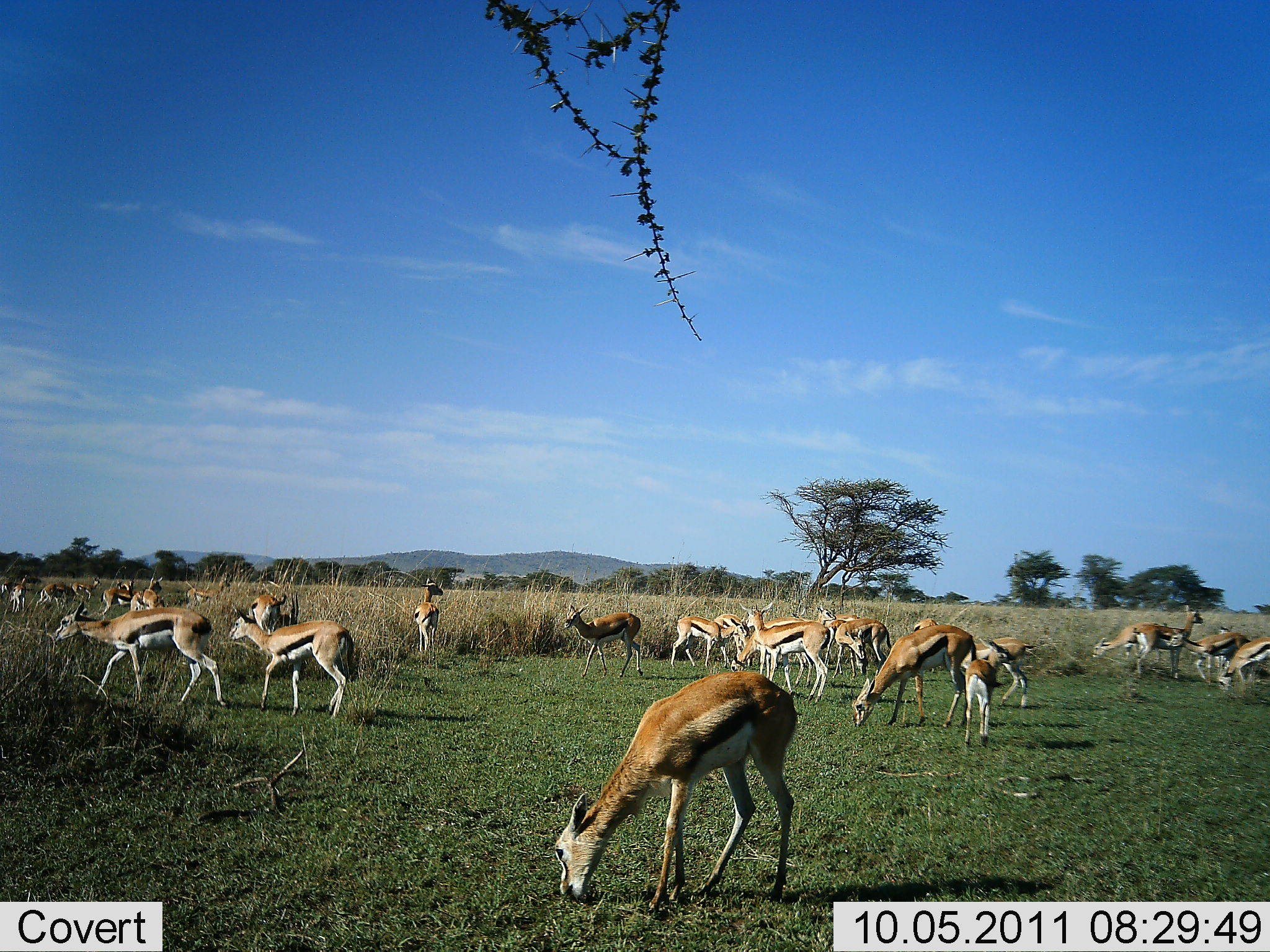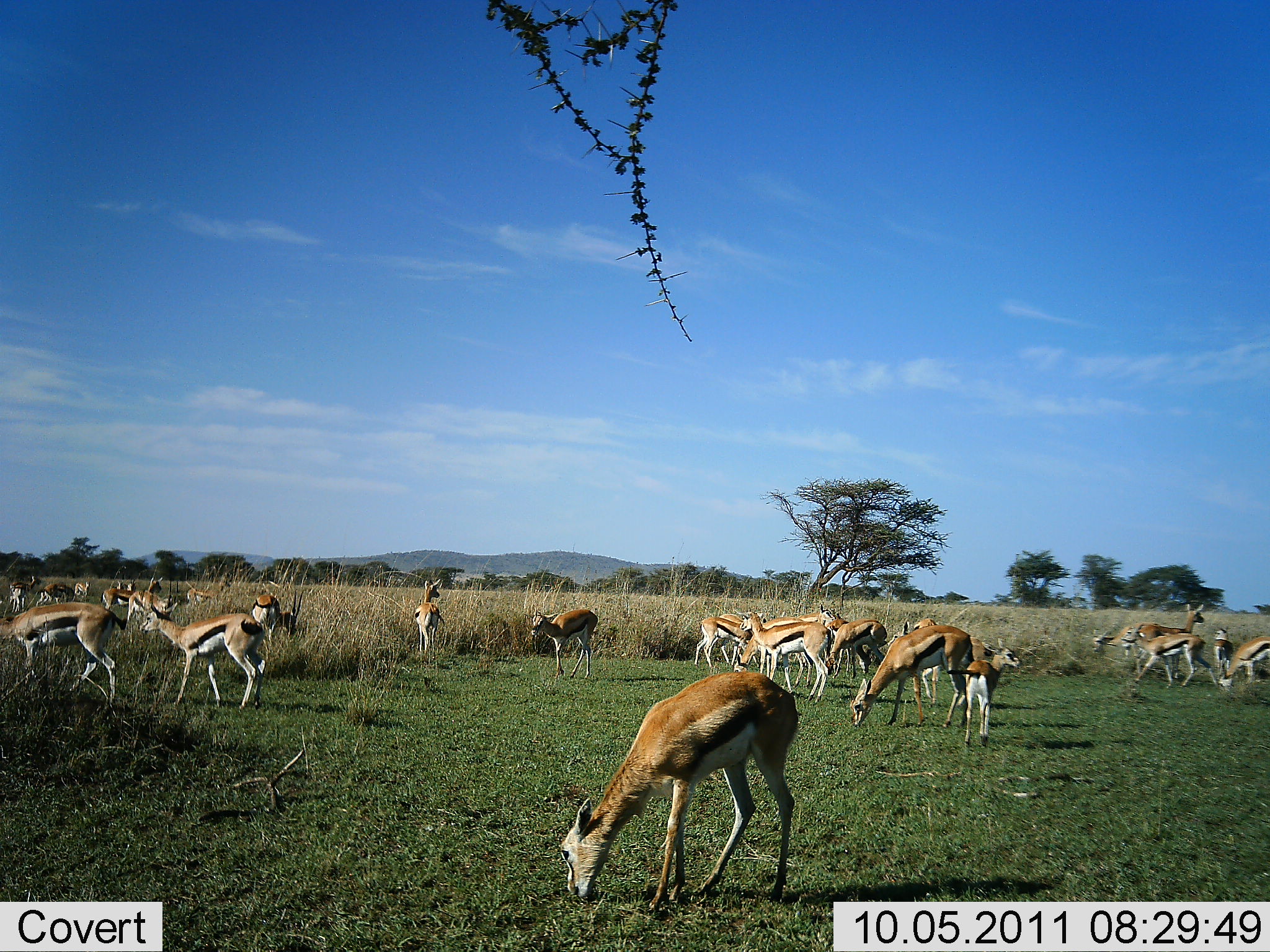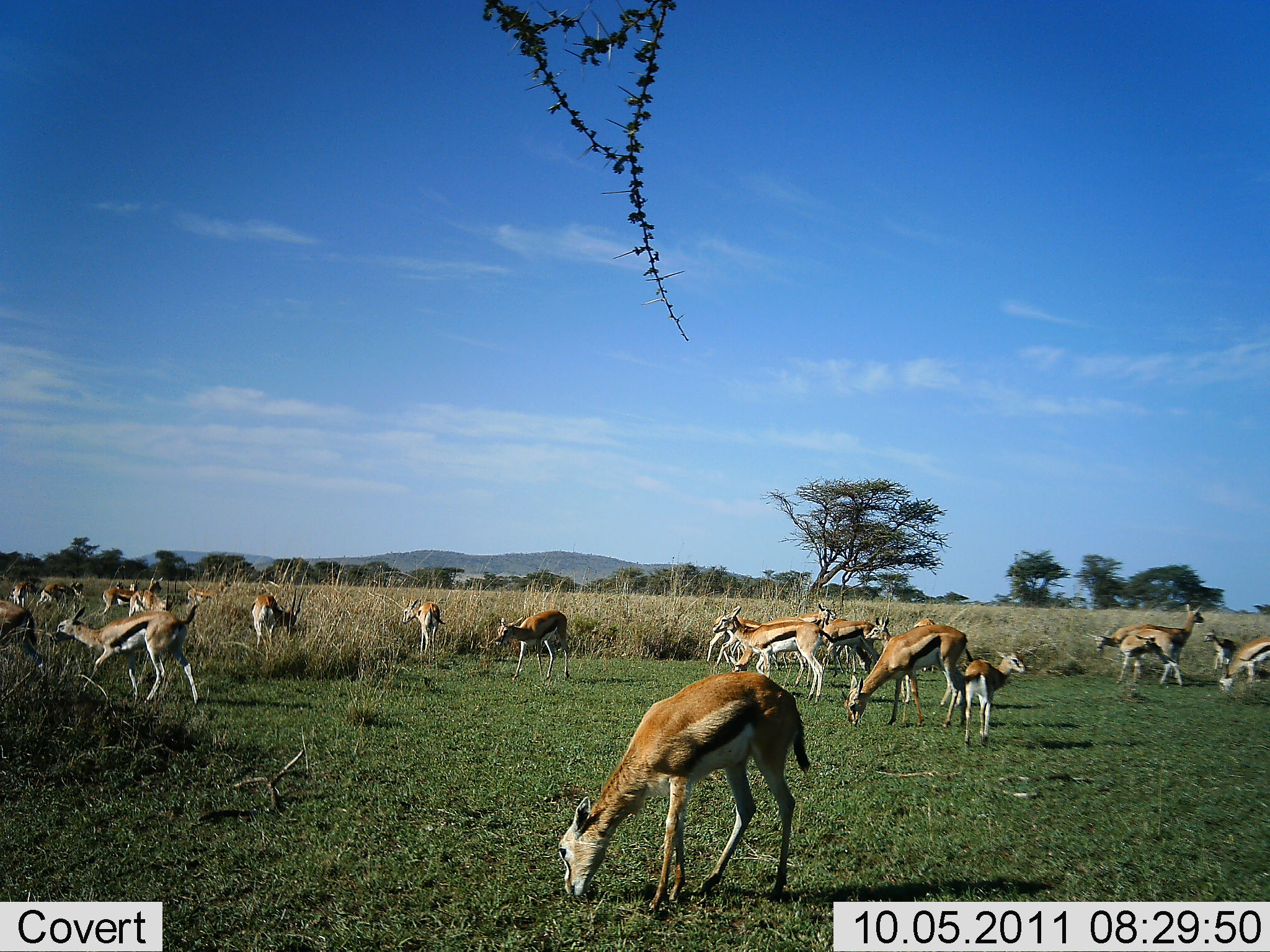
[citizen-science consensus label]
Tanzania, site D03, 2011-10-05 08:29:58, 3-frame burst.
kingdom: Animalia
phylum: Chordata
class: Mammalia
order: Artiodactyla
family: Bovidae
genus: Eudorcas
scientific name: Eudorcas thomsonii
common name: thomson's gazelle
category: gazellethomsons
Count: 11-50.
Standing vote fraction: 64%.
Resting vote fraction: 0%.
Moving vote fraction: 64%.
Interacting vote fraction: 0%.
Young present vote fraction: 9%.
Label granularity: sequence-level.